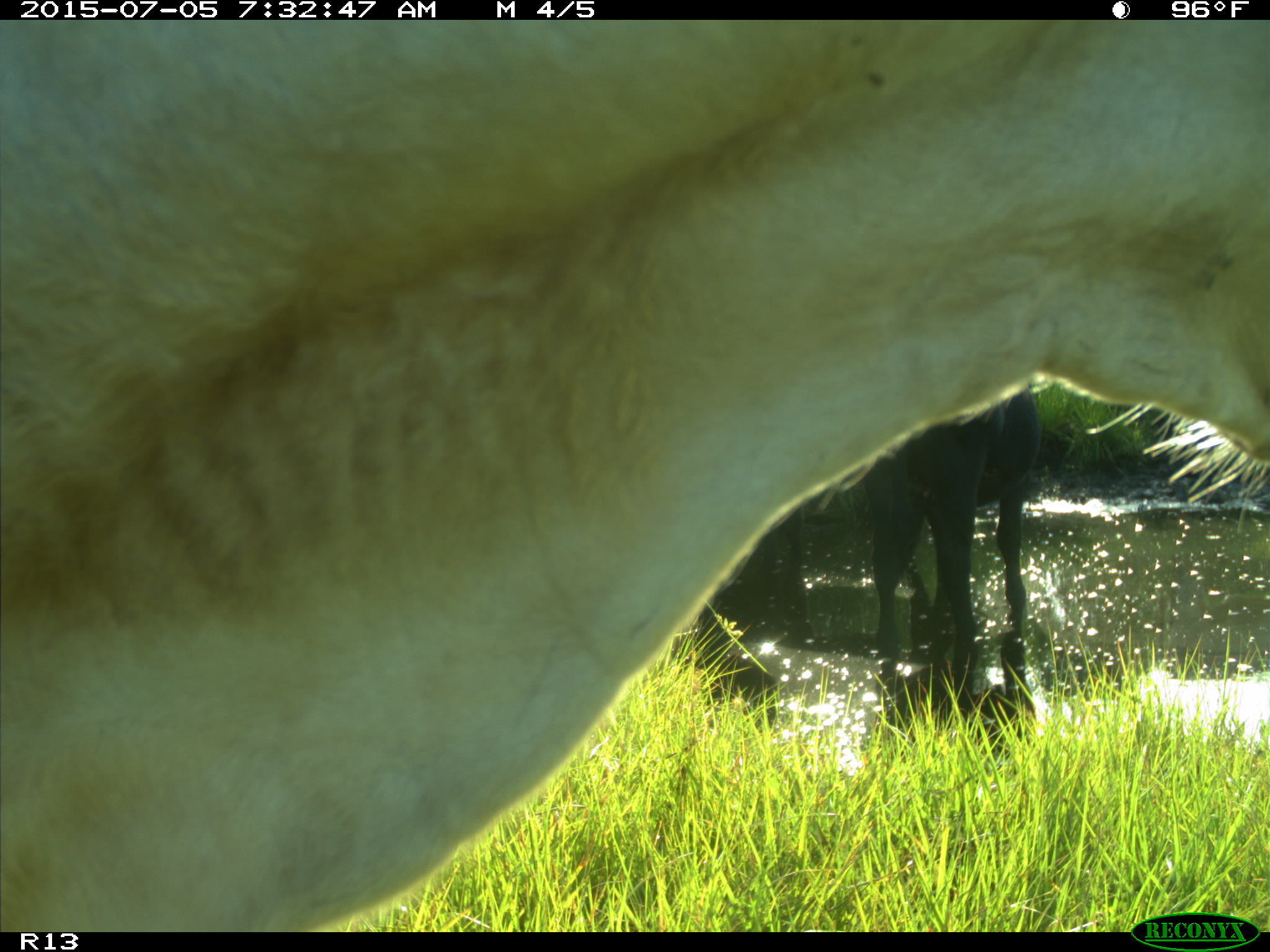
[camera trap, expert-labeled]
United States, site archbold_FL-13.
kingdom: Animalia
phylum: Chordata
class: Mammalia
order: Artiodactyla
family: Bovidae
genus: Bos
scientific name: Bos taurus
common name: domestic cow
Bos taurus (domestic cow).